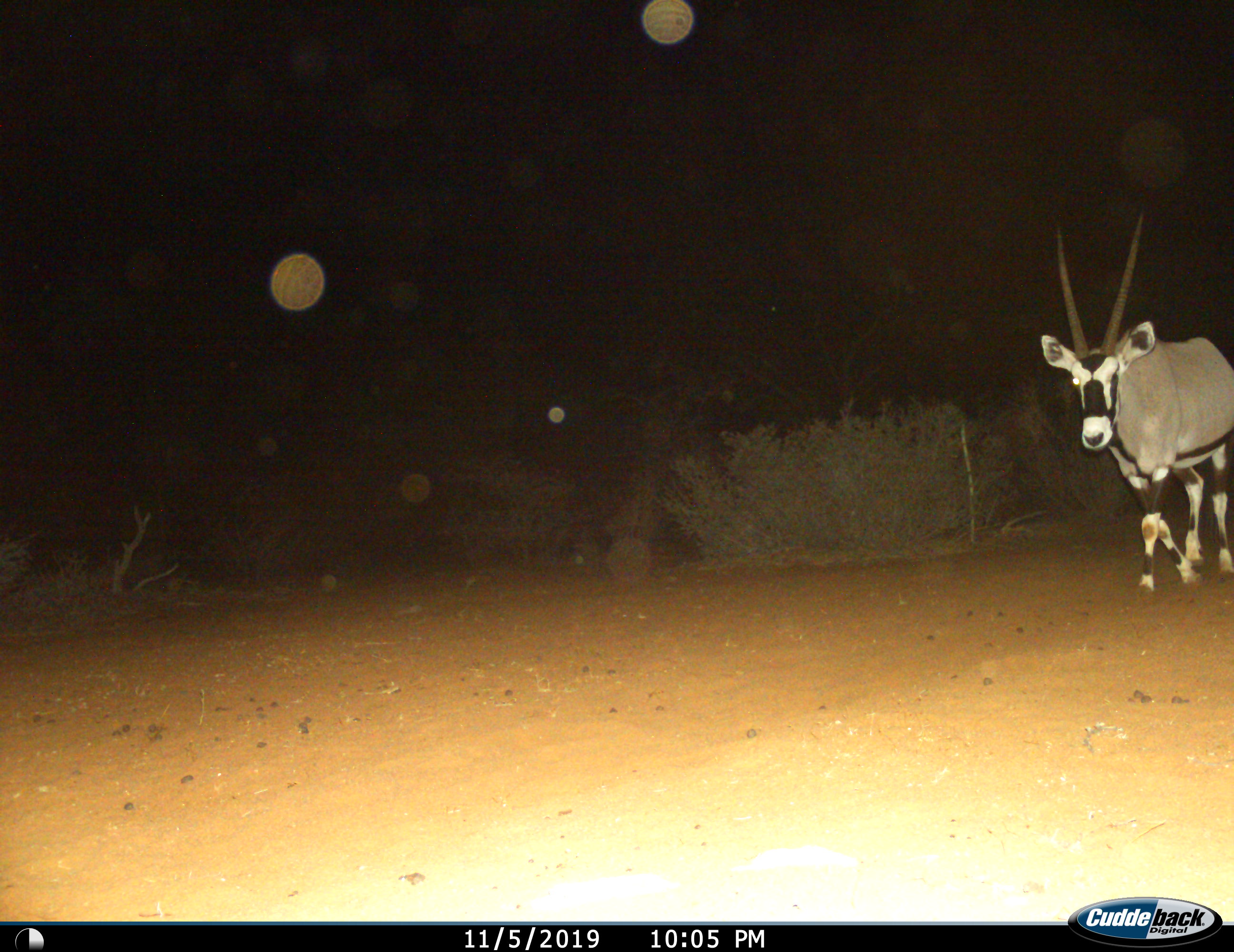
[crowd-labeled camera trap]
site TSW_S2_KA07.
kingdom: Animalia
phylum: Chordata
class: Mammalia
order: Artiodactyla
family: Bovidae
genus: Oryx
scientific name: Oryx gazella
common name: gemsbok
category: oryx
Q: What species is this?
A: Oryx (gemsbok) (Oryx gazella).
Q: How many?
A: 1.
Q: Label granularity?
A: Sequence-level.